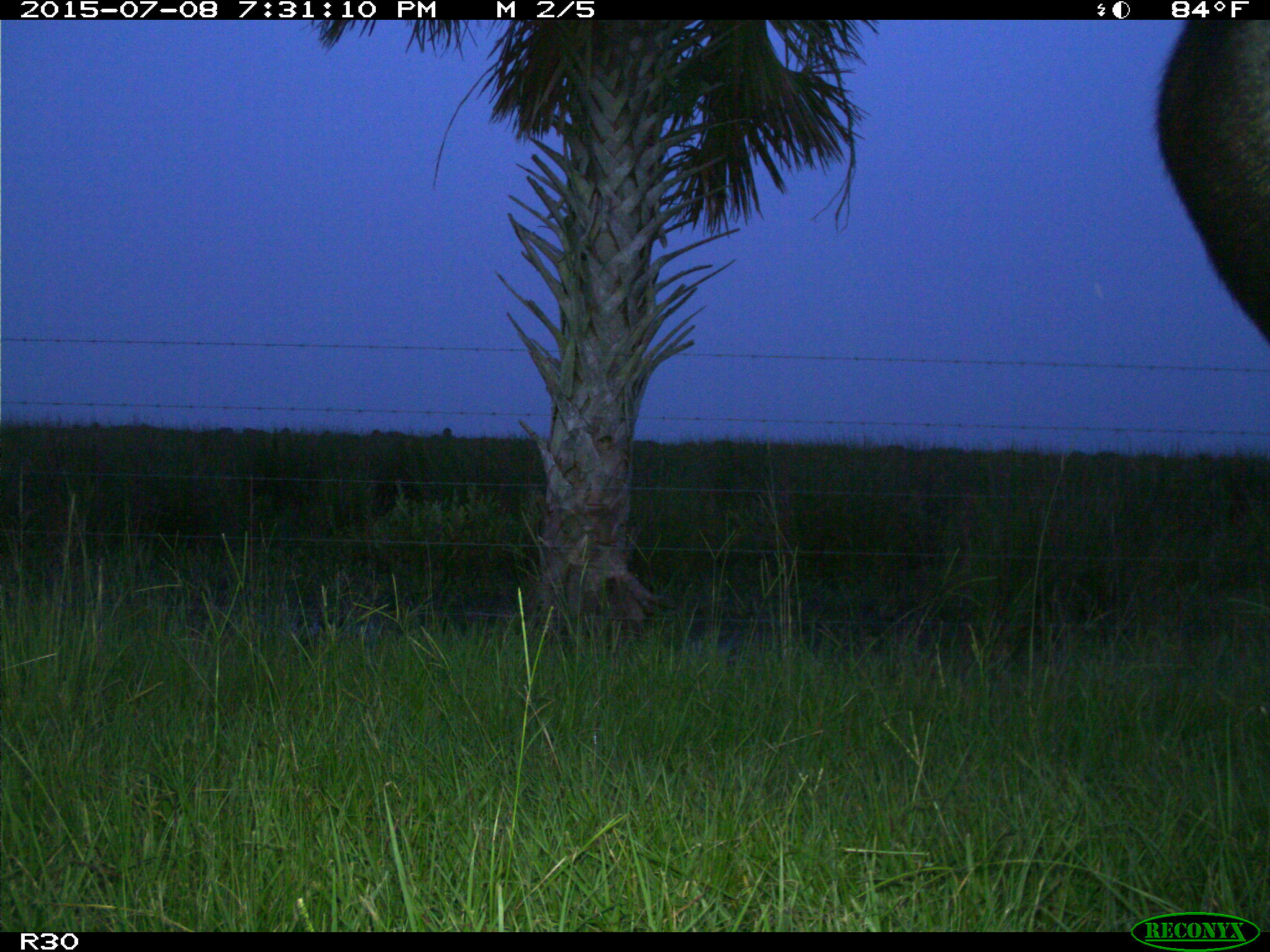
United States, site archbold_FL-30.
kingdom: Animalia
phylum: Chordata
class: Mammalia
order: Artiodactyla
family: Bovidae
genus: Bos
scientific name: Bos taurus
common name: domestic cow